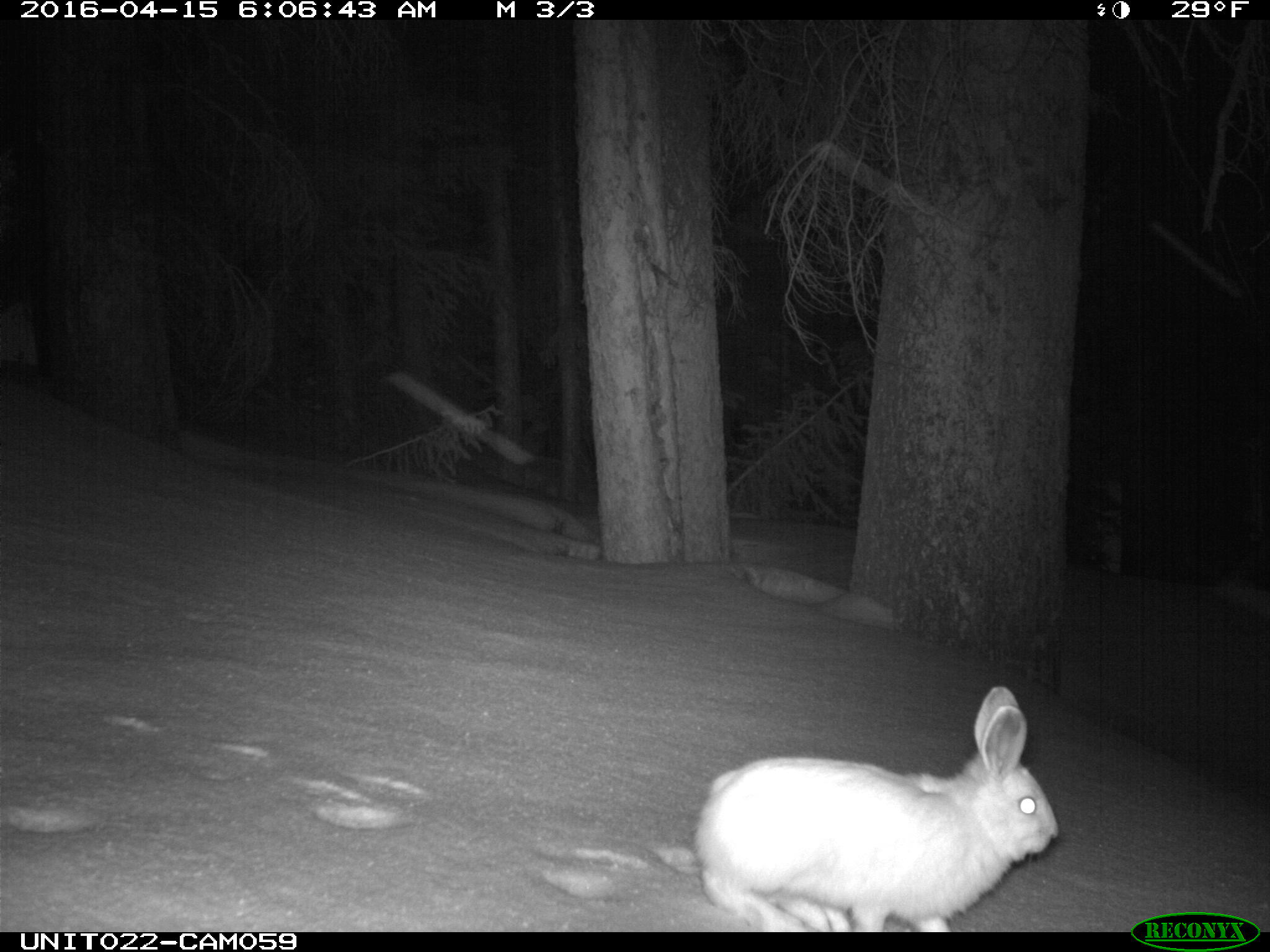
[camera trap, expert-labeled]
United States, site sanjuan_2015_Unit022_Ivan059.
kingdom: Animalia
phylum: Chordata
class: Mammalia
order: Lagomorpha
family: Leporidae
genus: Lepus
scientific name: Lepus americanus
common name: snowshoe hare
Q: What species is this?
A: Lepus americanus (snowshoe hare).